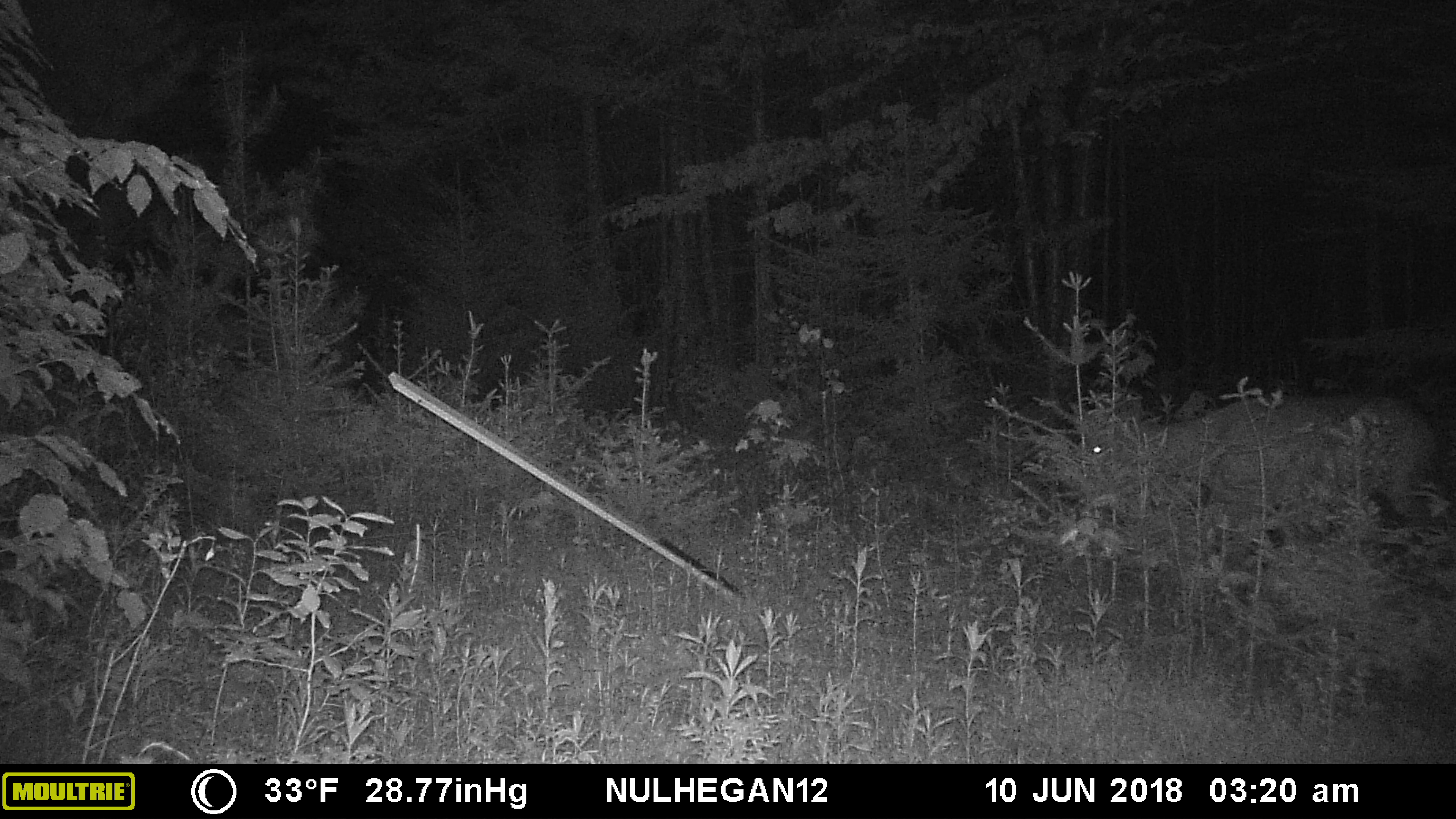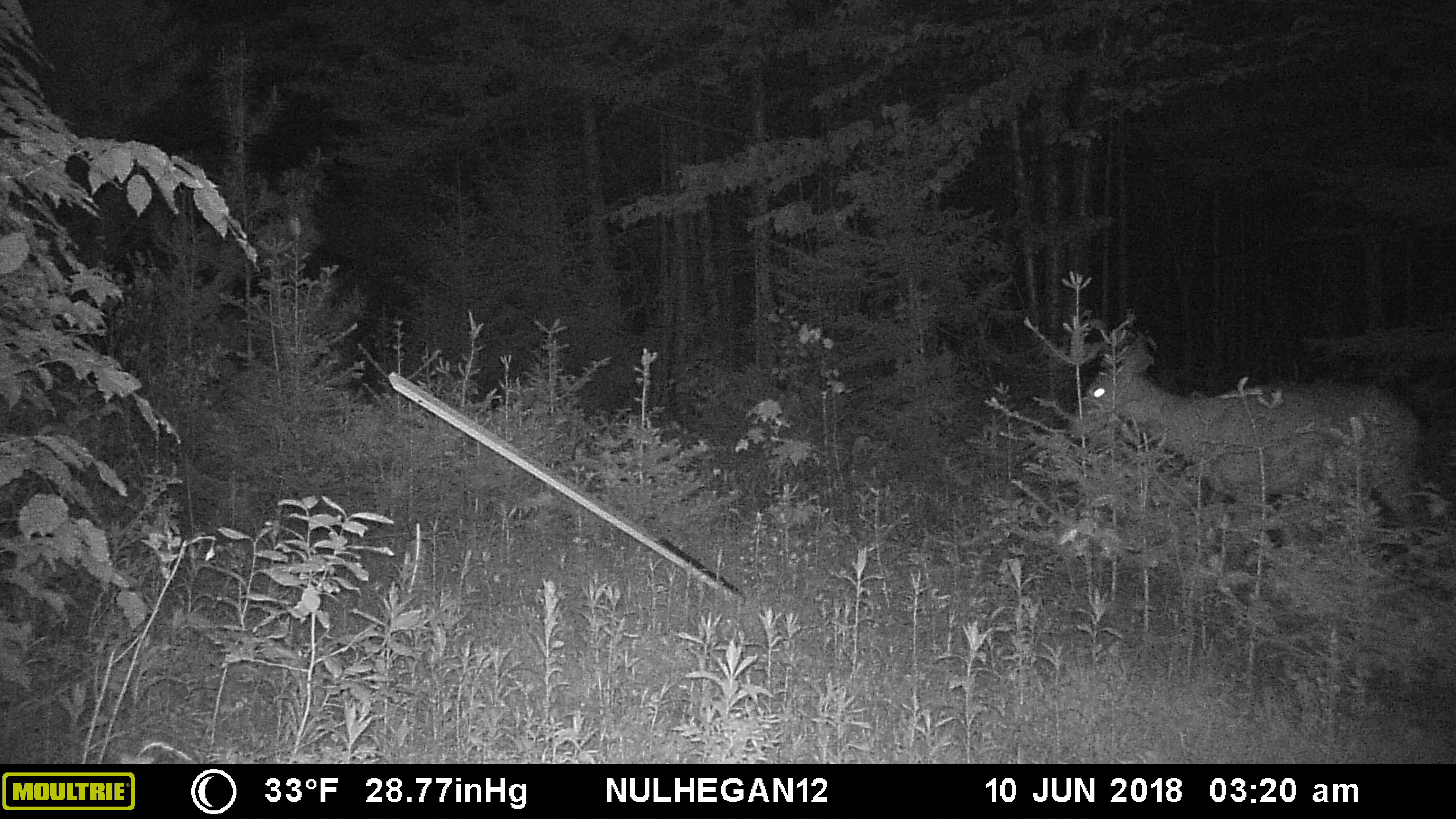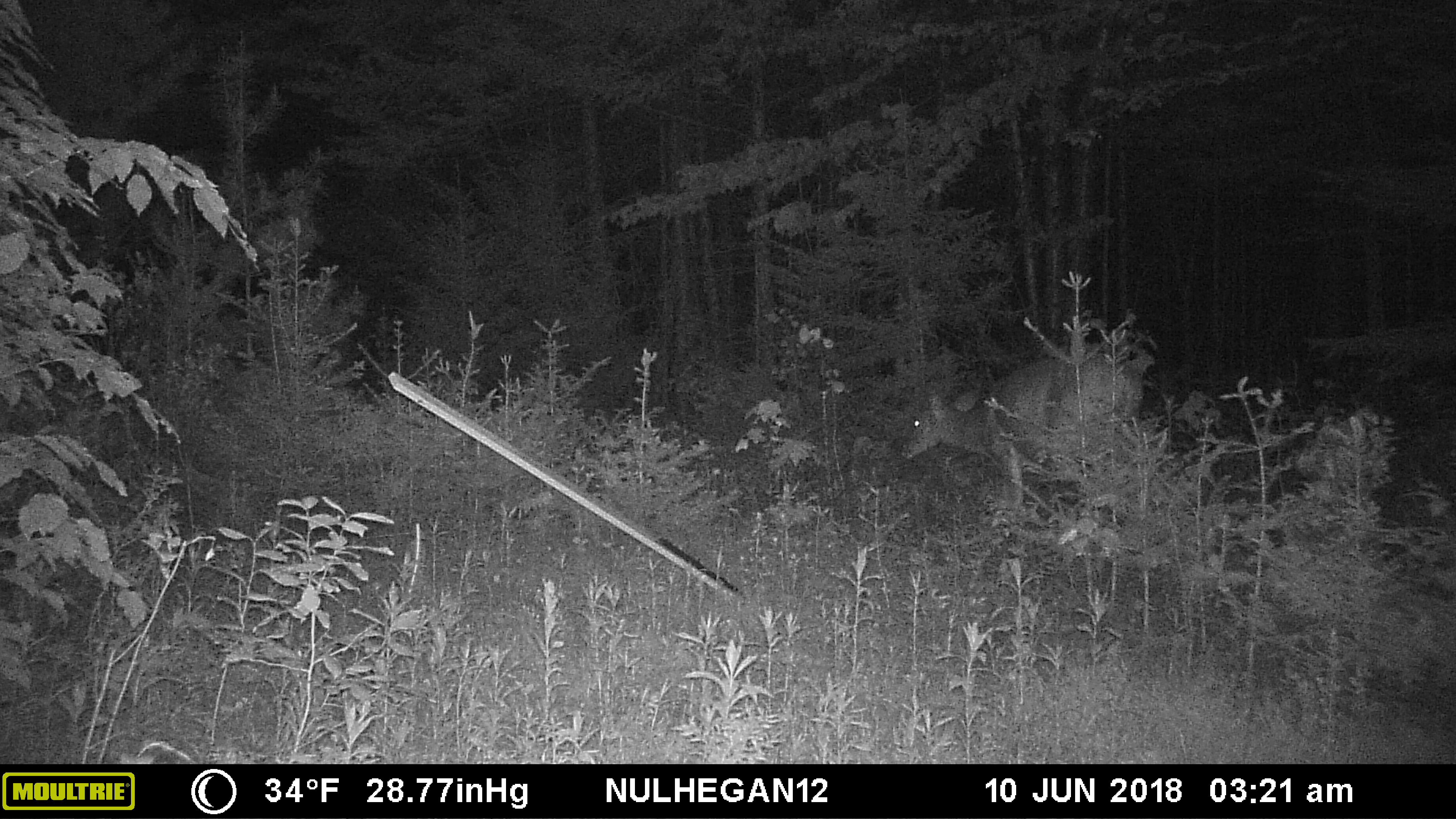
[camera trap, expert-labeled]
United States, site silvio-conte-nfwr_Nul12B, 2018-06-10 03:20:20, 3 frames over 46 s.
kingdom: Animalia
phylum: Chordata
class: Mammalia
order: Artiodactyla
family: Cervidae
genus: Odocoileus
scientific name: Odocoileus virginianus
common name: white-tailed deer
White-tailed deer (Odocoileus virginianus).